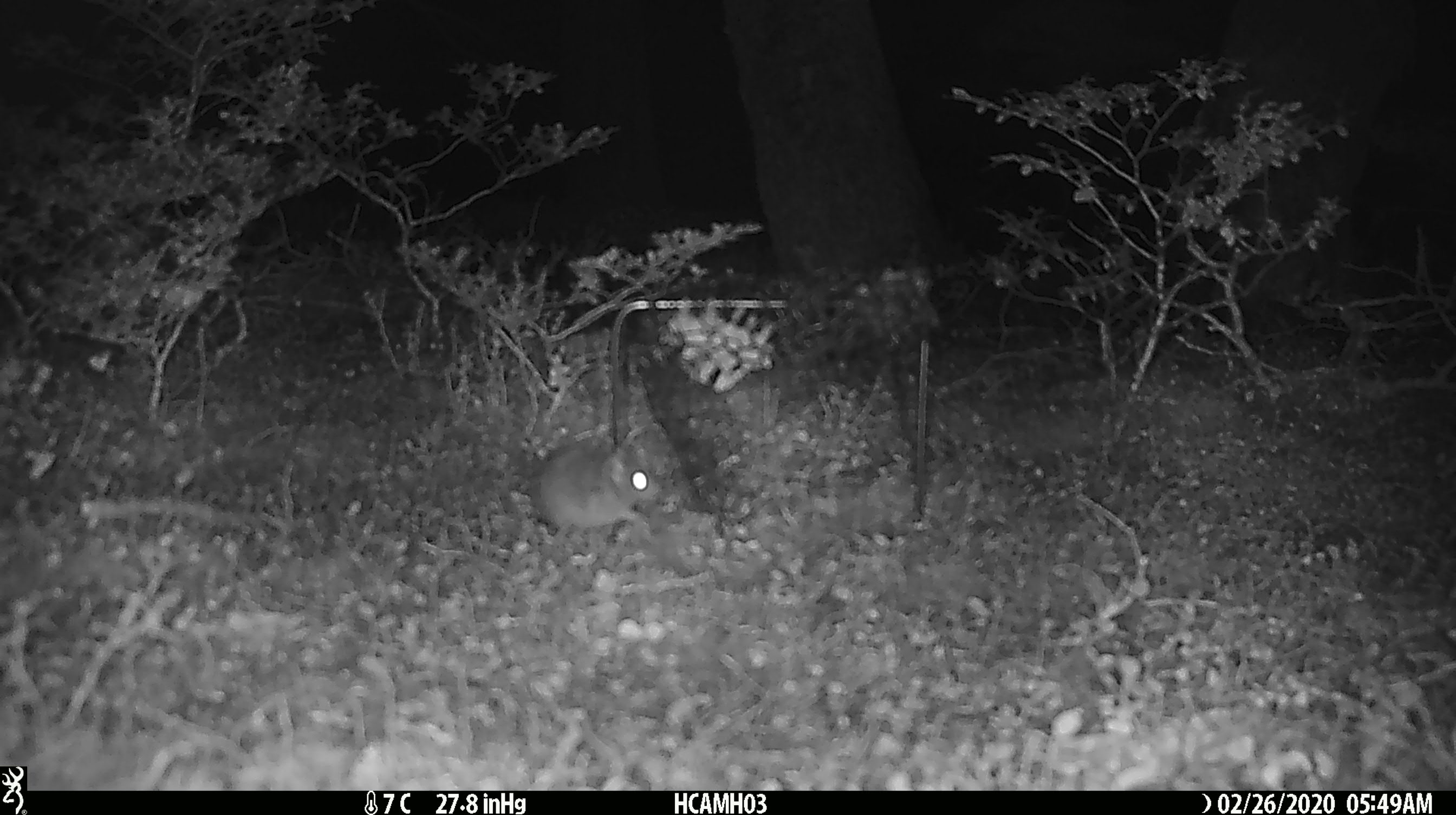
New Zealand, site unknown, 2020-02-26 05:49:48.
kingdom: Animalia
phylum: Chordata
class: Mammalia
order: Rodentia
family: Muridae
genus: Mus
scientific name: Mus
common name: mouse